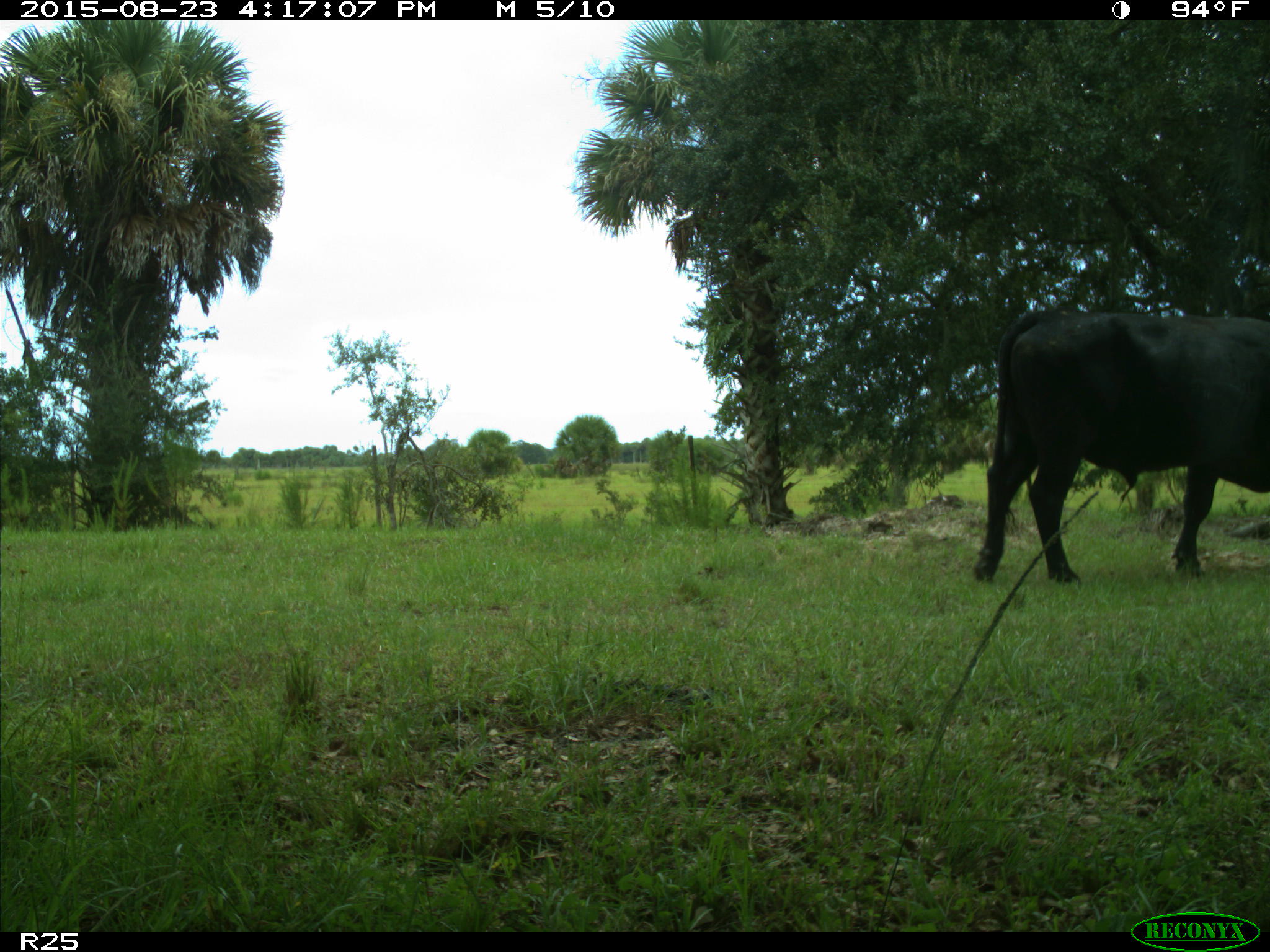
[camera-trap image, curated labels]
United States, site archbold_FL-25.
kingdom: Animalia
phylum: Chordata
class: Mammalia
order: Artiodactyla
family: Bovidae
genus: Bos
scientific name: Bos taurus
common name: domestic cow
Bos taurus (domestic cow).